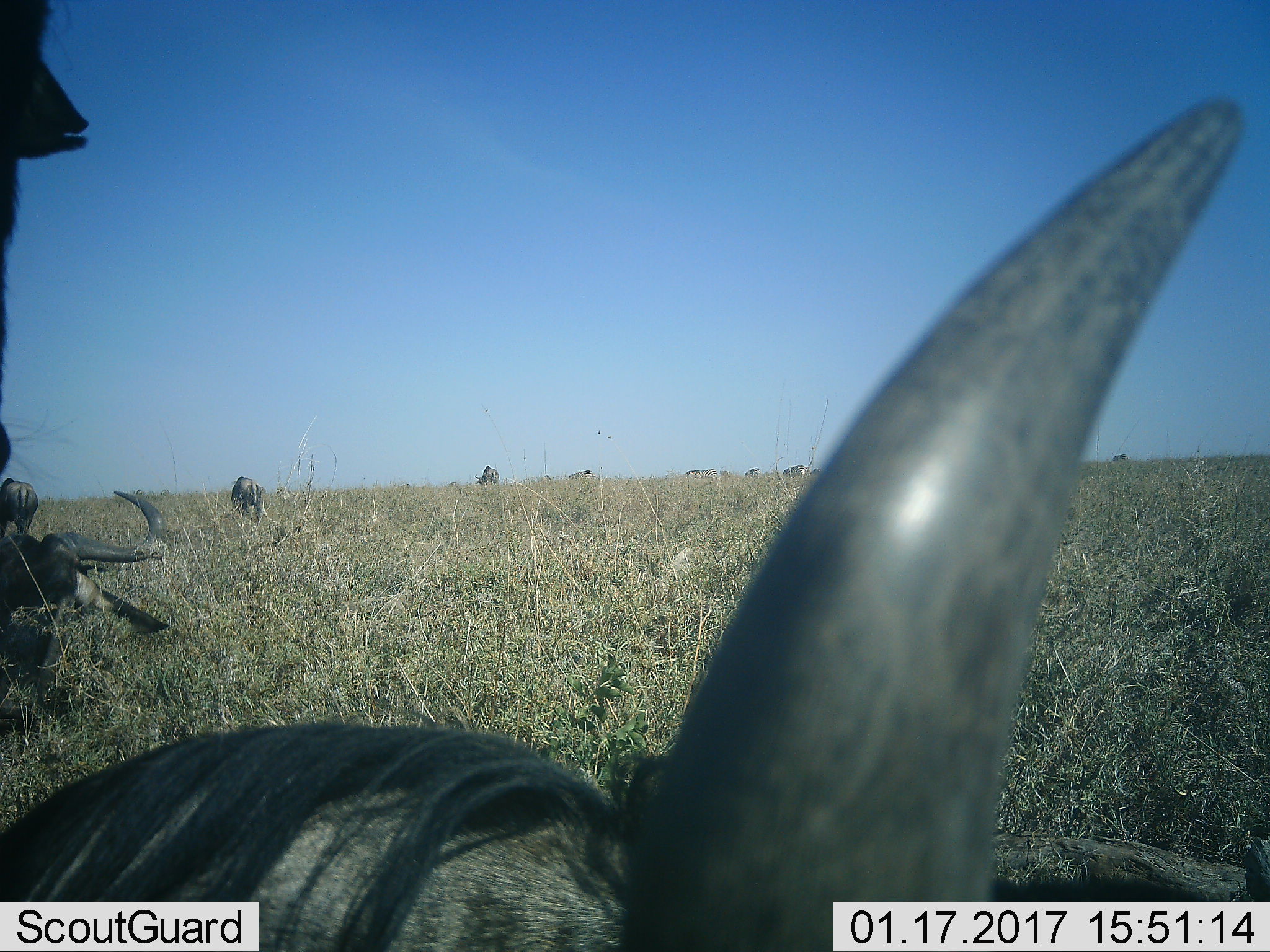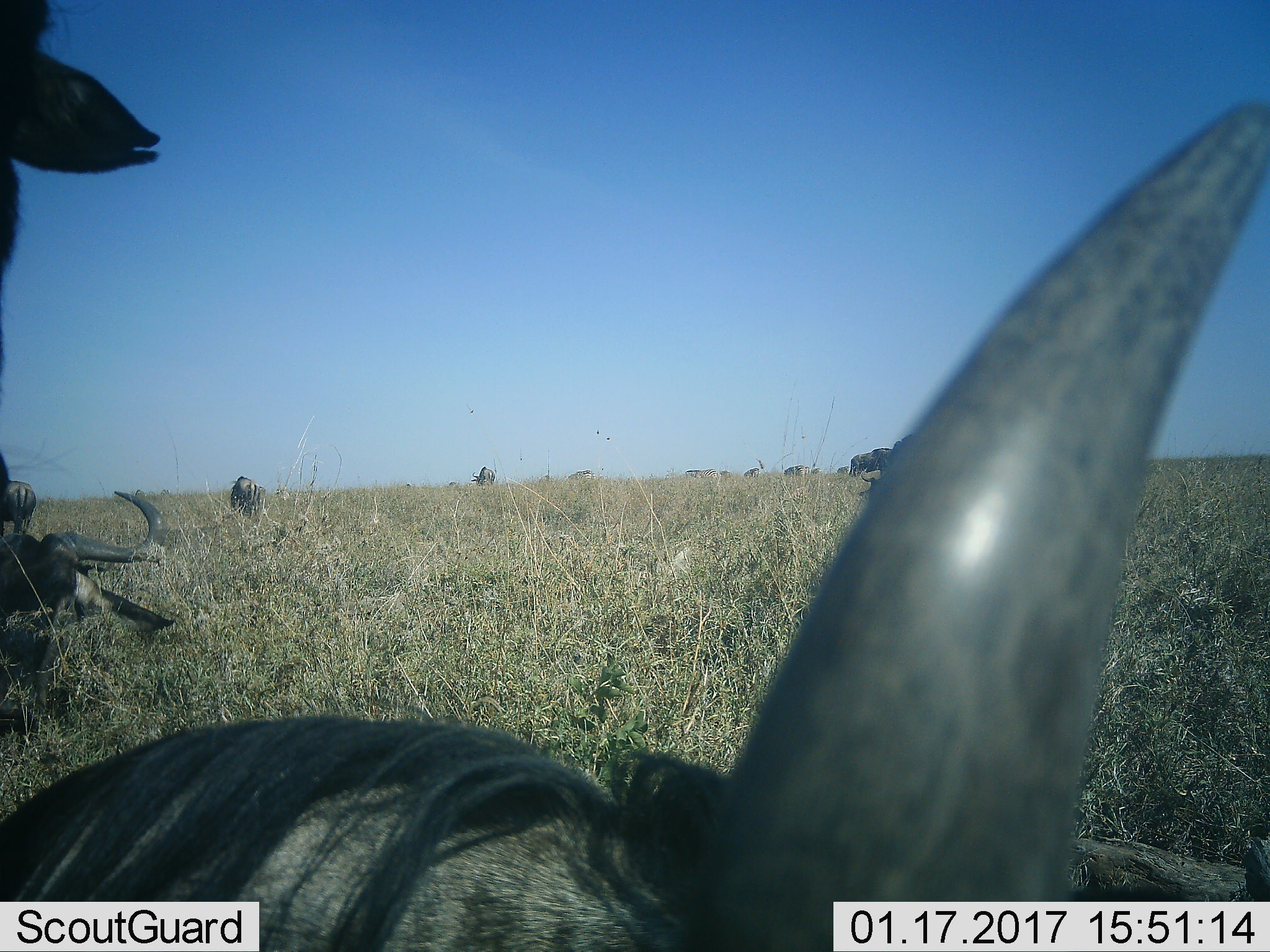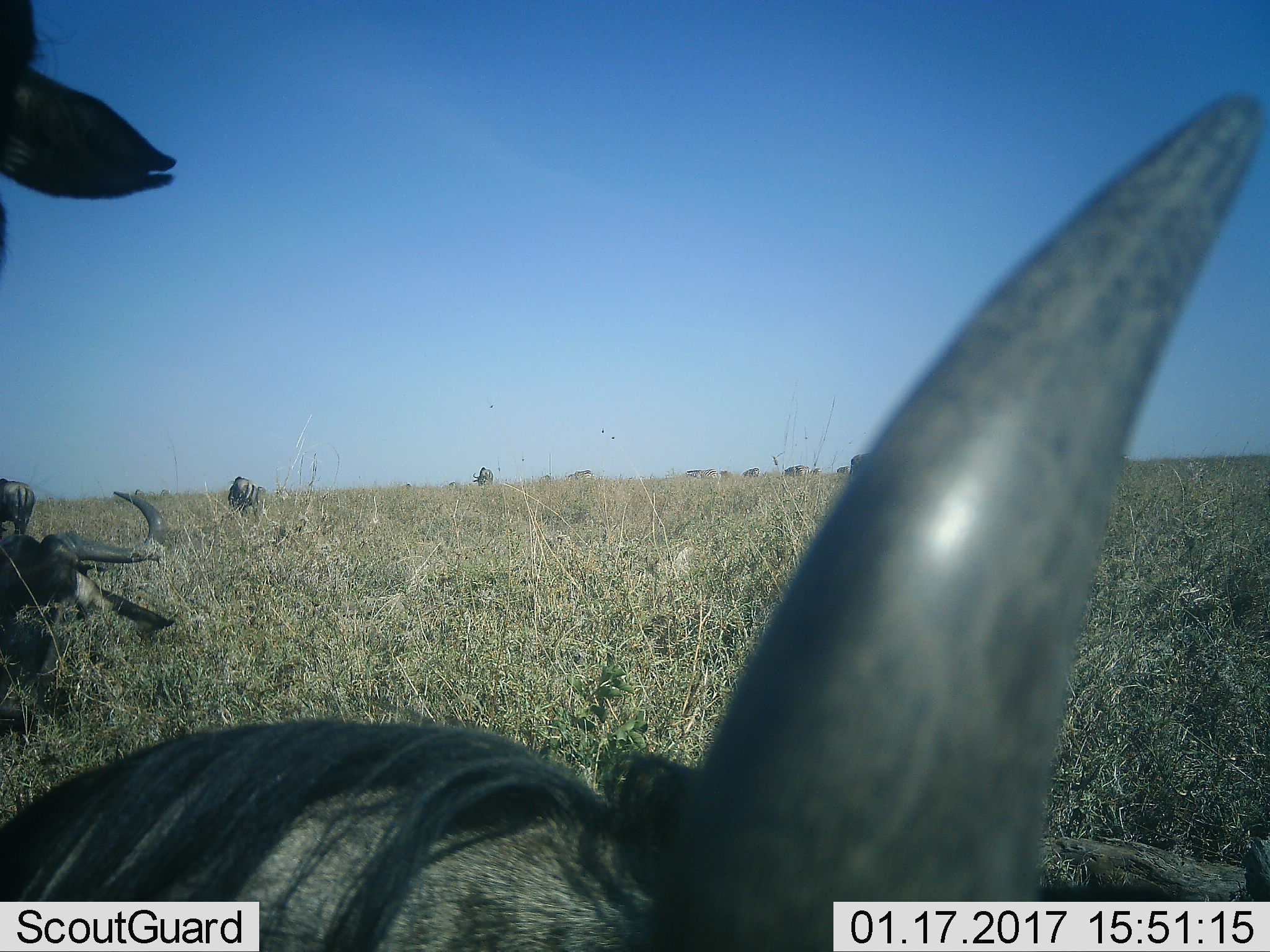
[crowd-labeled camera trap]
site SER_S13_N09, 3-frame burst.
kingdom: Animalia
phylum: Chordata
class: Mammalia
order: Artiodactyla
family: Bovidae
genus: Connochaetes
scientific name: Connochaetes taurinus taurinus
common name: blue wildebeest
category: wildebeestblue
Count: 6.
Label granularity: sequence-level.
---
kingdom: Animalia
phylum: Chordata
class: Mammalia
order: Perissodactyla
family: Equidae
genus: Equus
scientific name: Equus quagga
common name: plains zebra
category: zebraplains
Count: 4.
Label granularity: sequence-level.